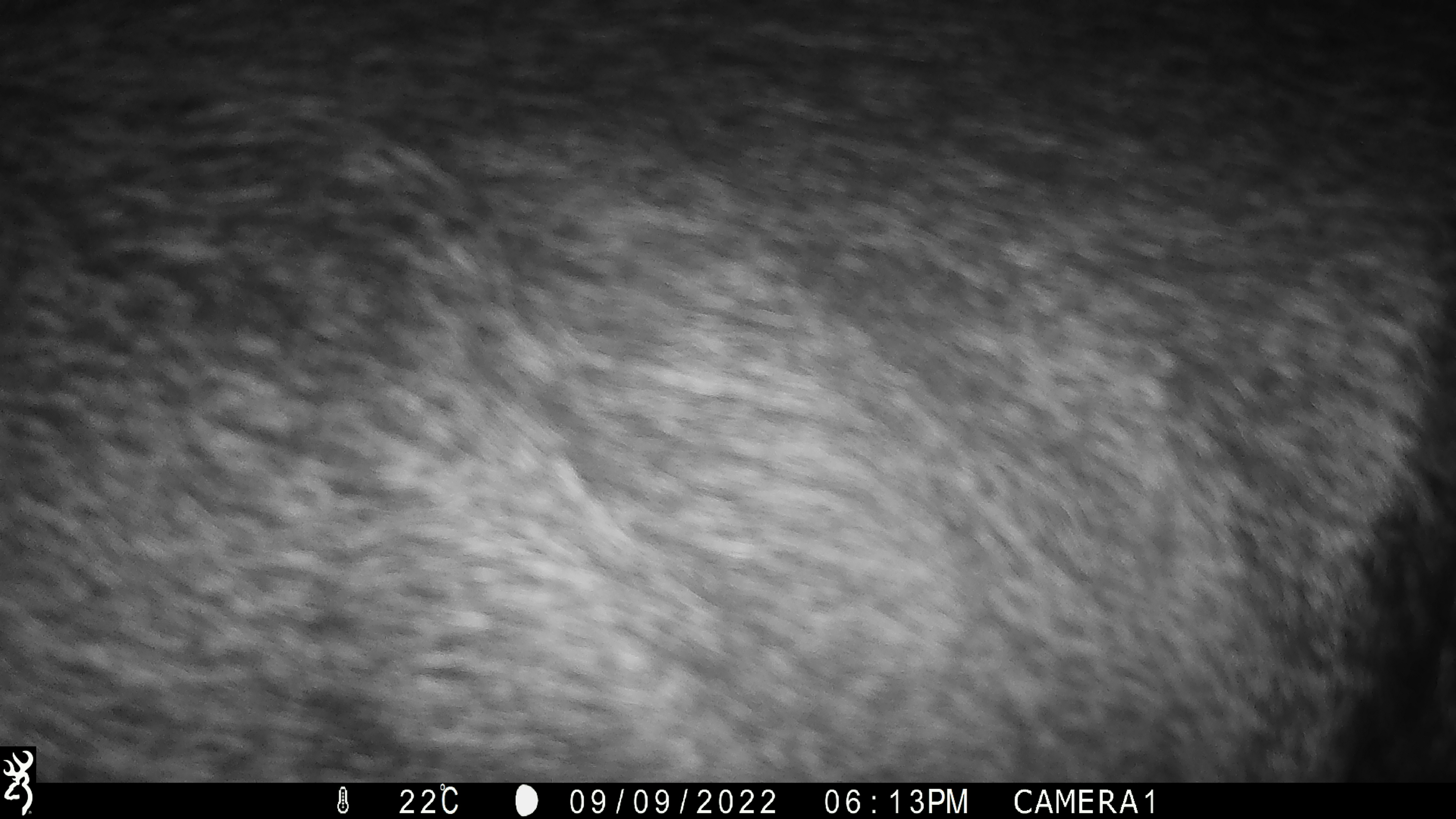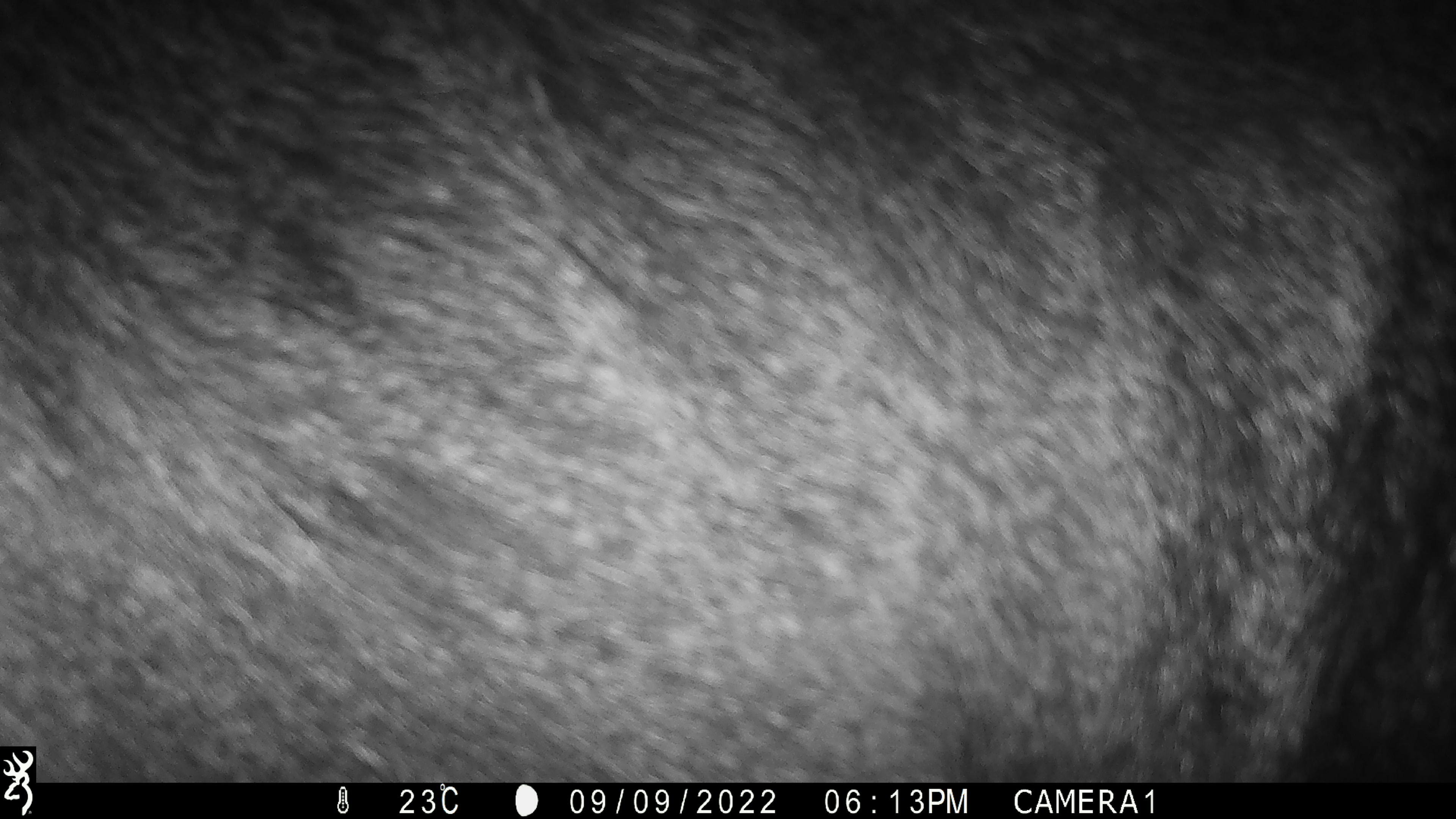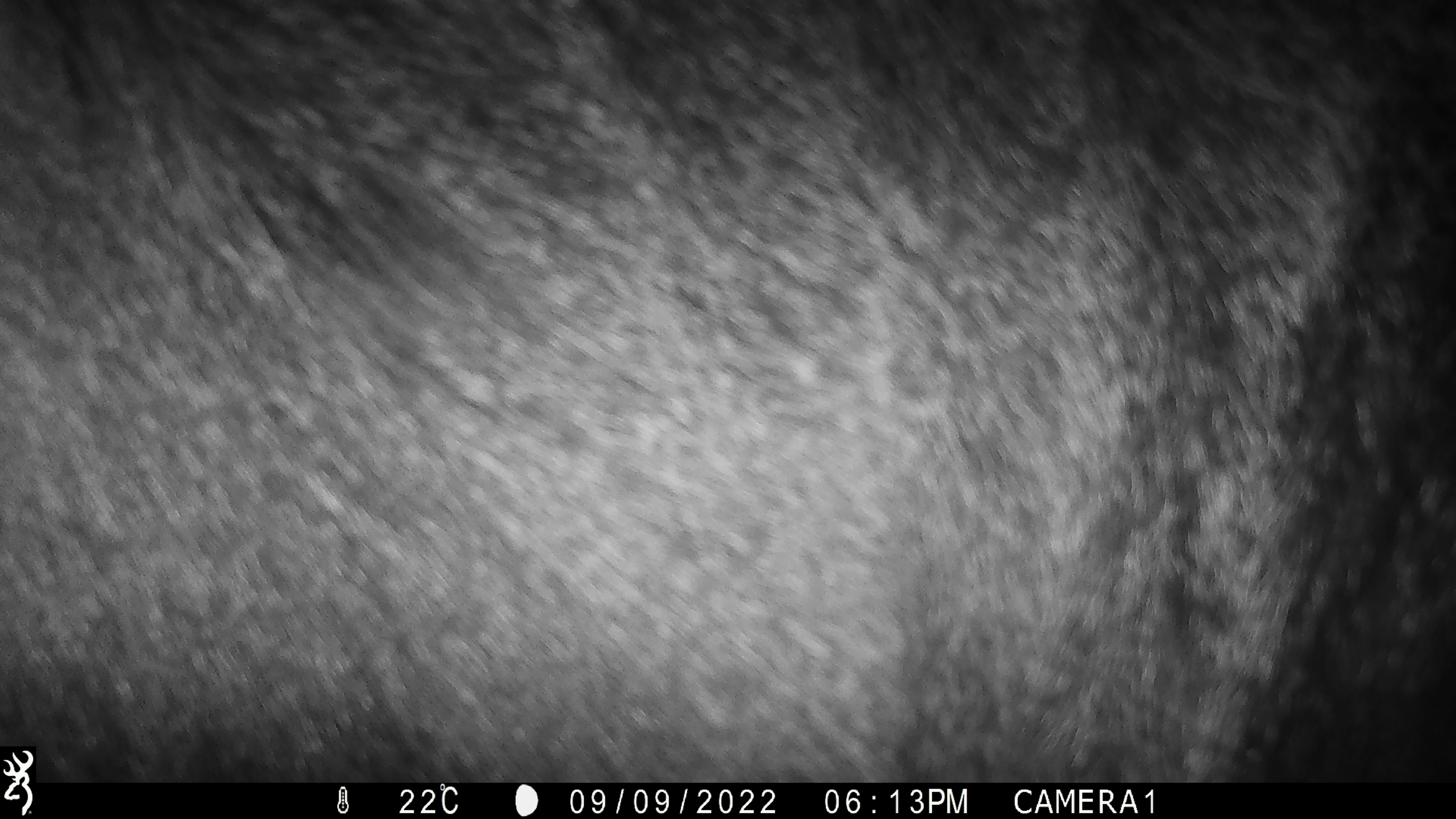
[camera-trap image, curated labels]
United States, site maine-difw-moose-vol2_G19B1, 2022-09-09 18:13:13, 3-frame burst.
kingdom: Animalia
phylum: Chordata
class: Mammalia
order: Artiodactyla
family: Cervidae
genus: Alces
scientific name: Alces alces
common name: moose